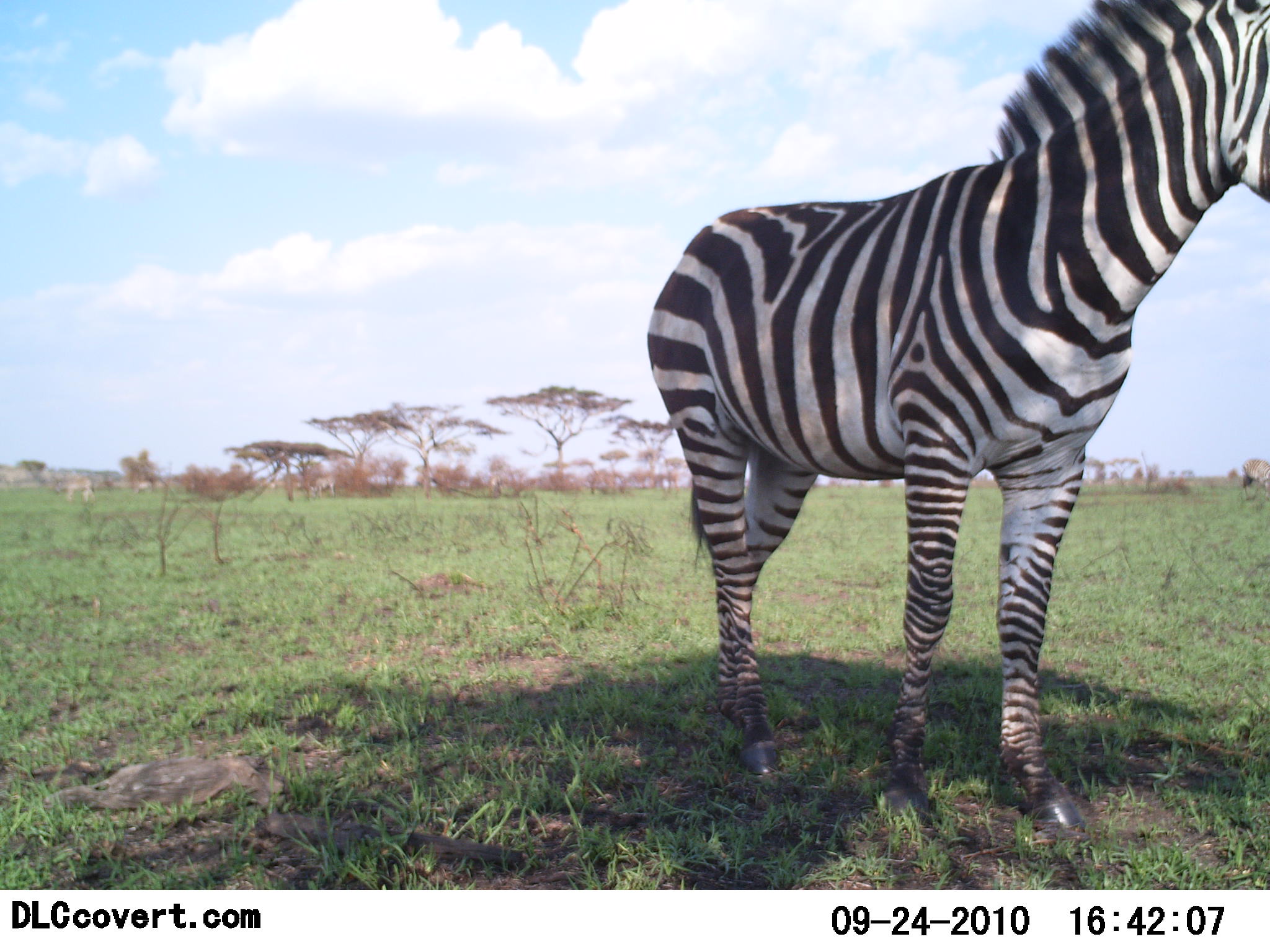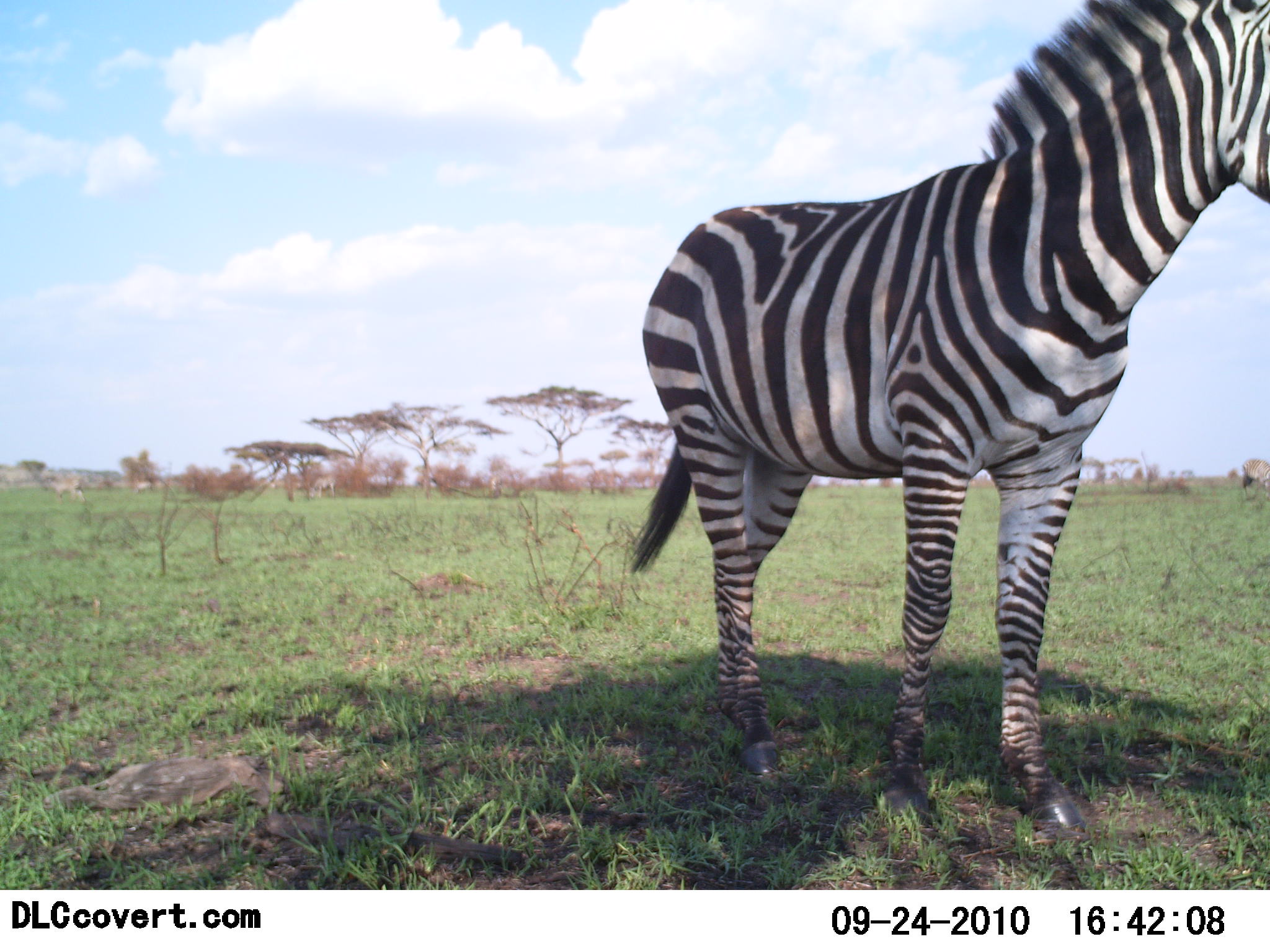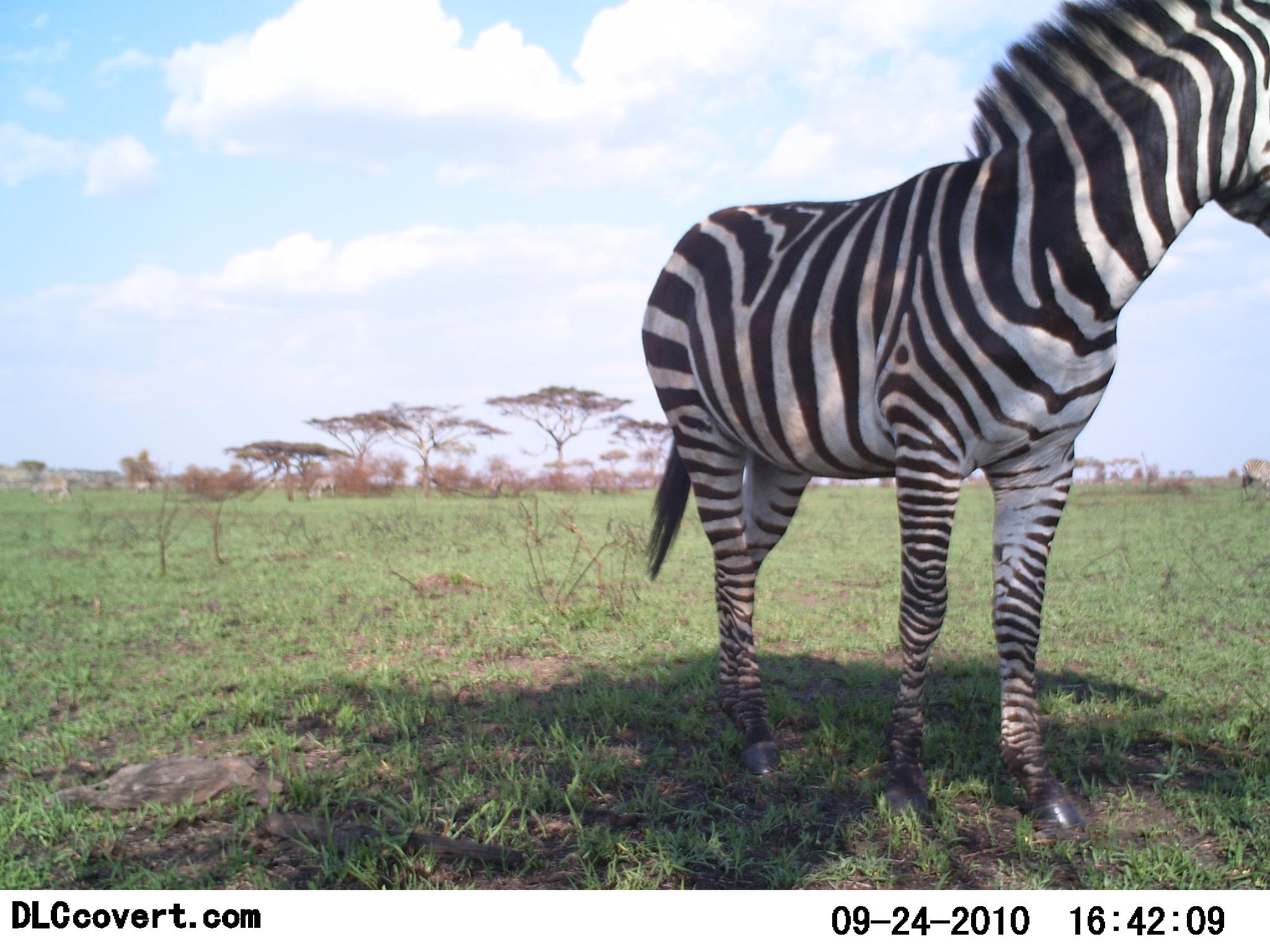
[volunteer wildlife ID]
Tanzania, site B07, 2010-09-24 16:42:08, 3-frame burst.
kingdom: Animalia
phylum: Chordata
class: Mammalia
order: Perissodactyla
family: Equidae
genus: Equus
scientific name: Equus quagga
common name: plains zebra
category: zebra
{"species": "zebra (plains zebra) (Equus quagga)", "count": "1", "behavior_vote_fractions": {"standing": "92%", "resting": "8%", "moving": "8%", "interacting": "0%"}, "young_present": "0%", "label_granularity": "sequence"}